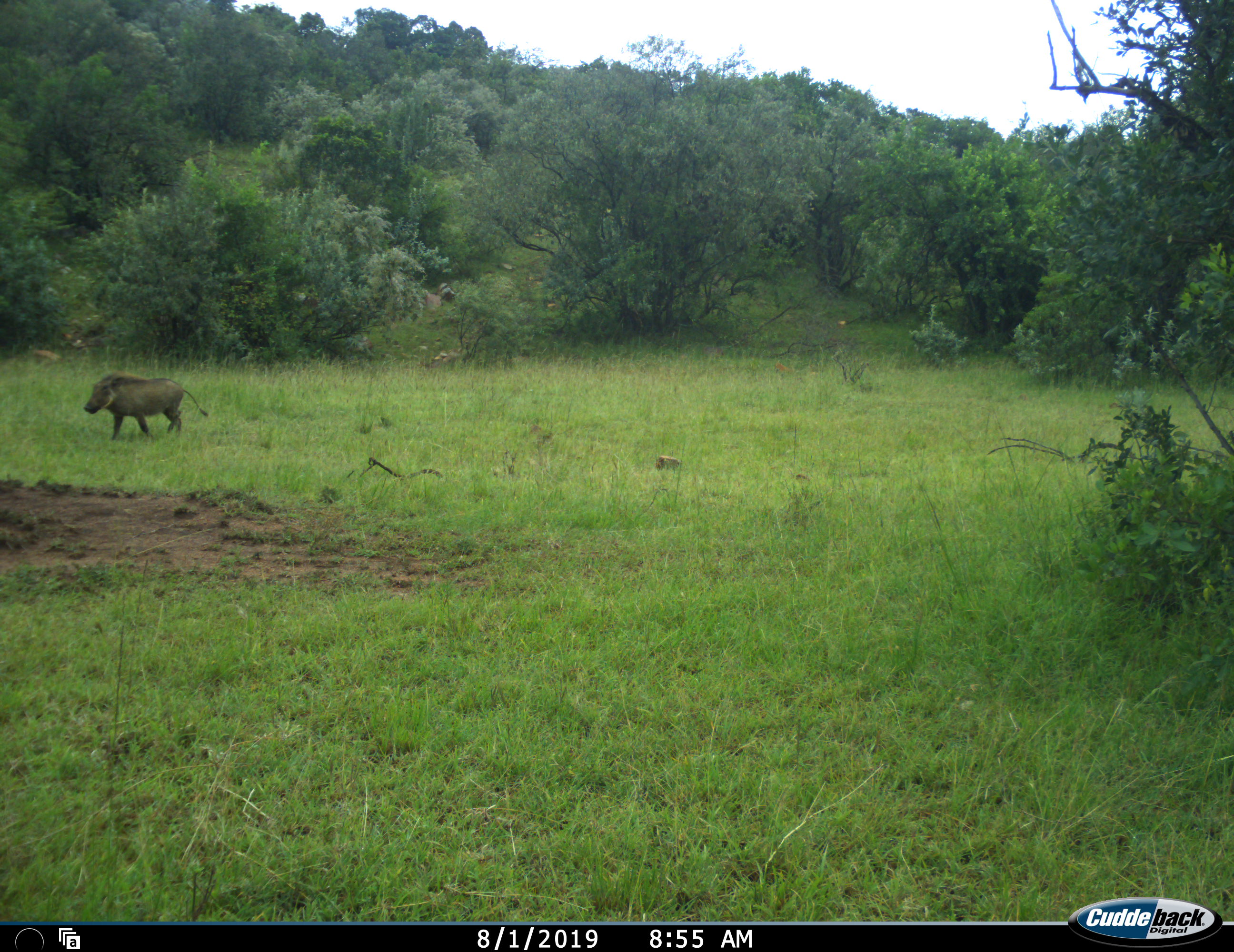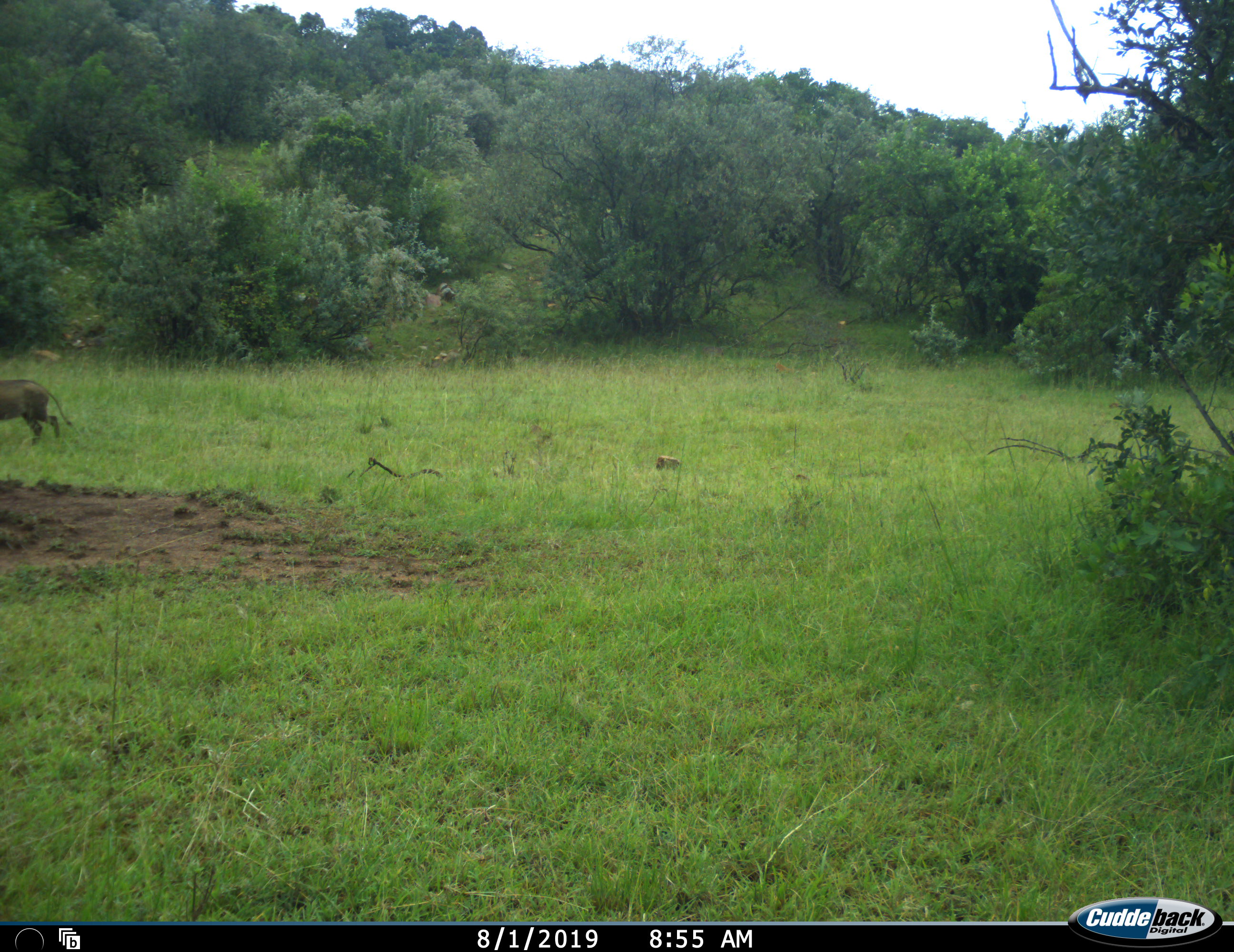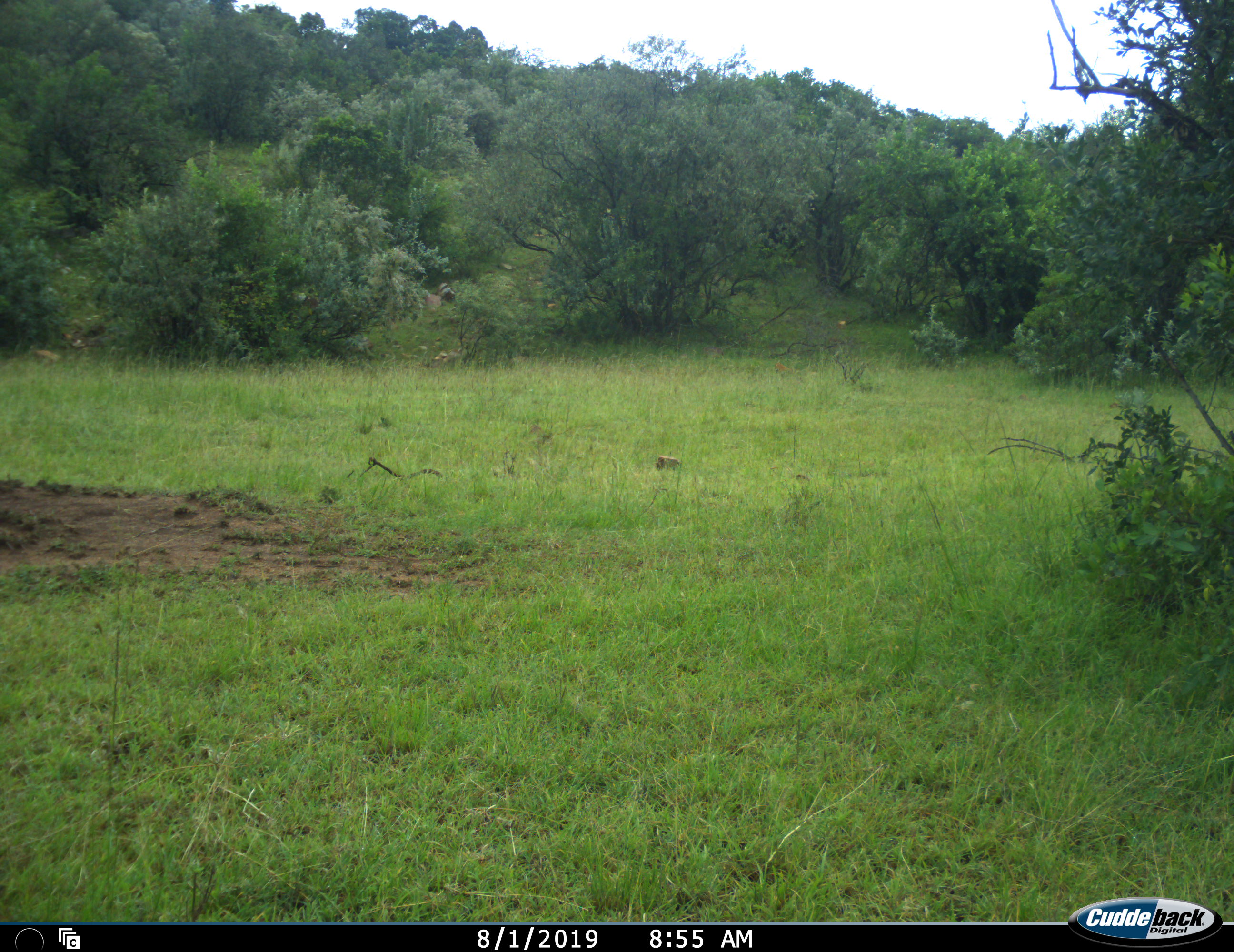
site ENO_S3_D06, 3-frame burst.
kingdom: Animalia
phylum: Chordata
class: Mammalia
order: Artiodactyla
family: Suidae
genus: Phacochoerus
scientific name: Phacochoerus africanus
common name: warthog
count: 1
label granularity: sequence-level